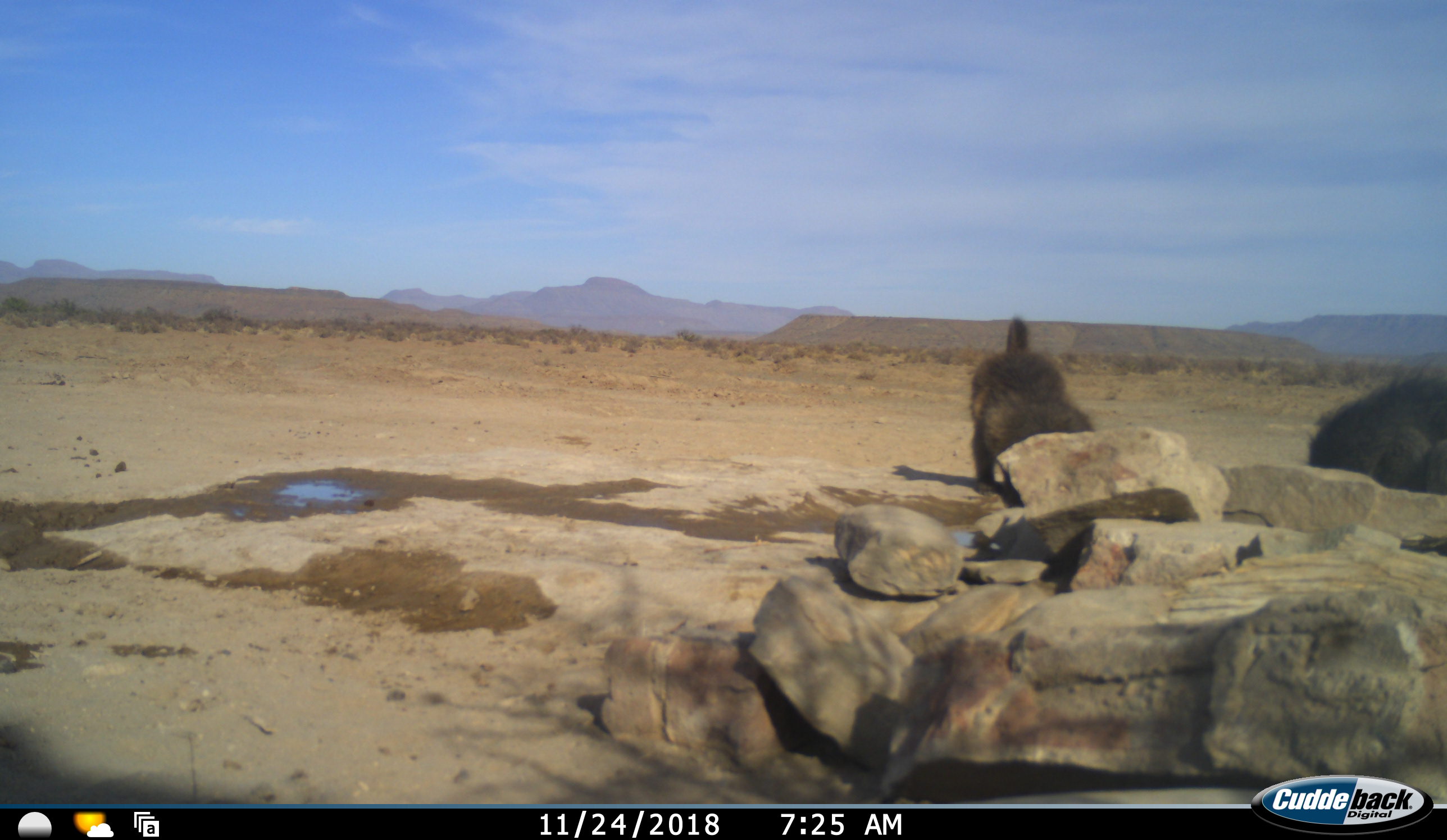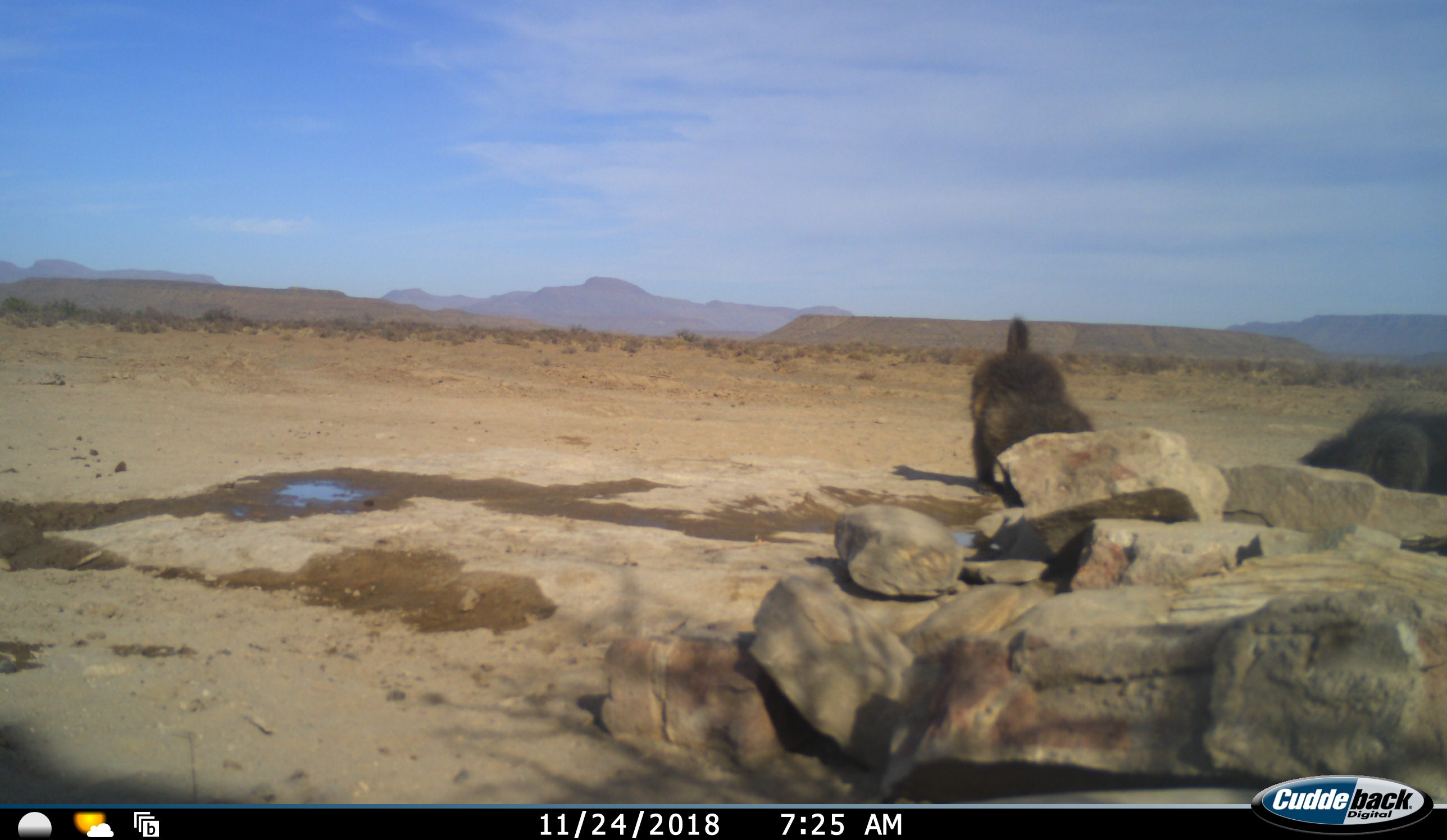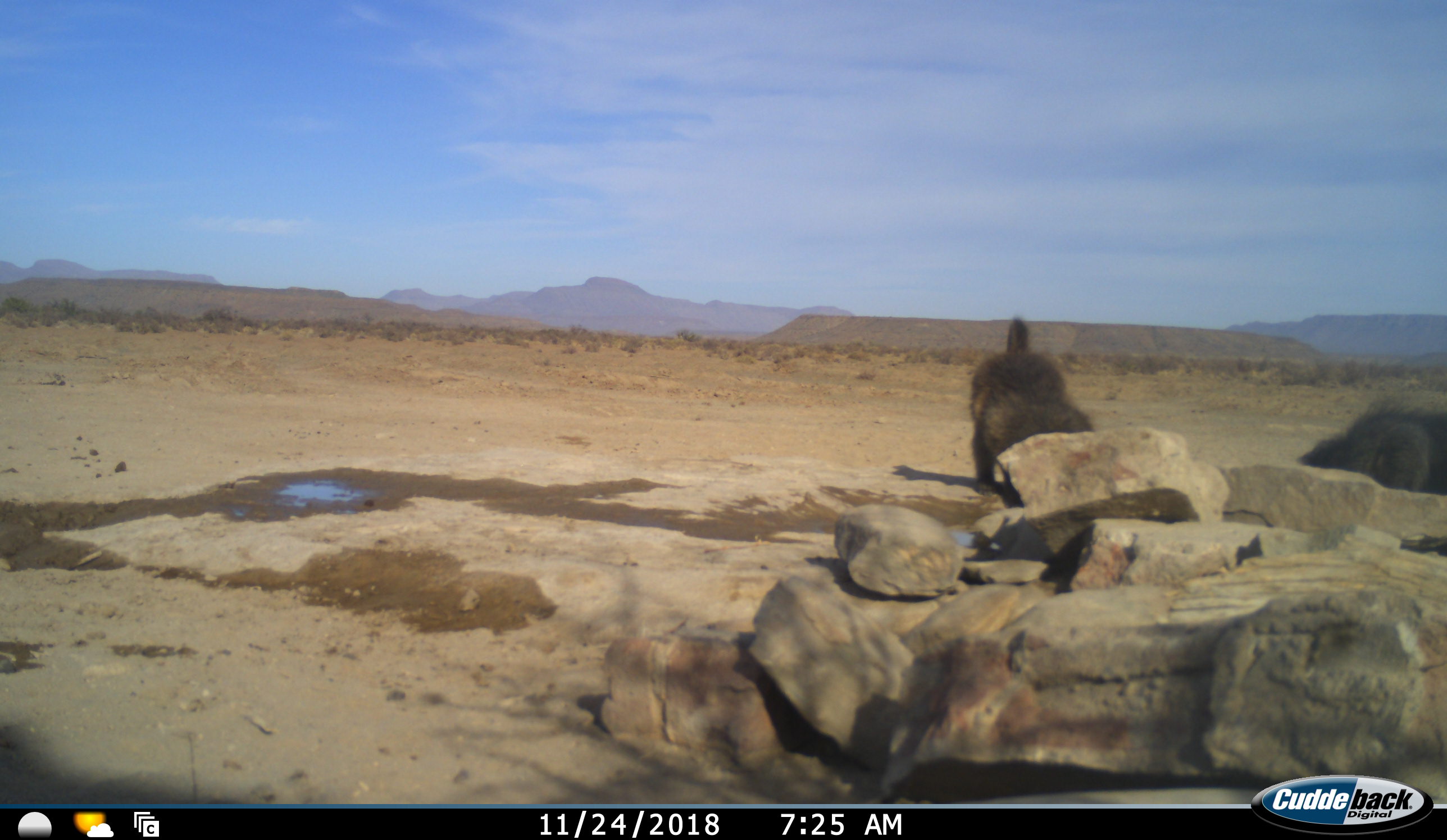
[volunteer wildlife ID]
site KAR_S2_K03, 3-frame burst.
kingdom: Animalia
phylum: Chordata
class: Mammalia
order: Primates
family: Cercopithecidae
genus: Papio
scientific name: Papio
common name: baboon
Baboon (Papio), count 2. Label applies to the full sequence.